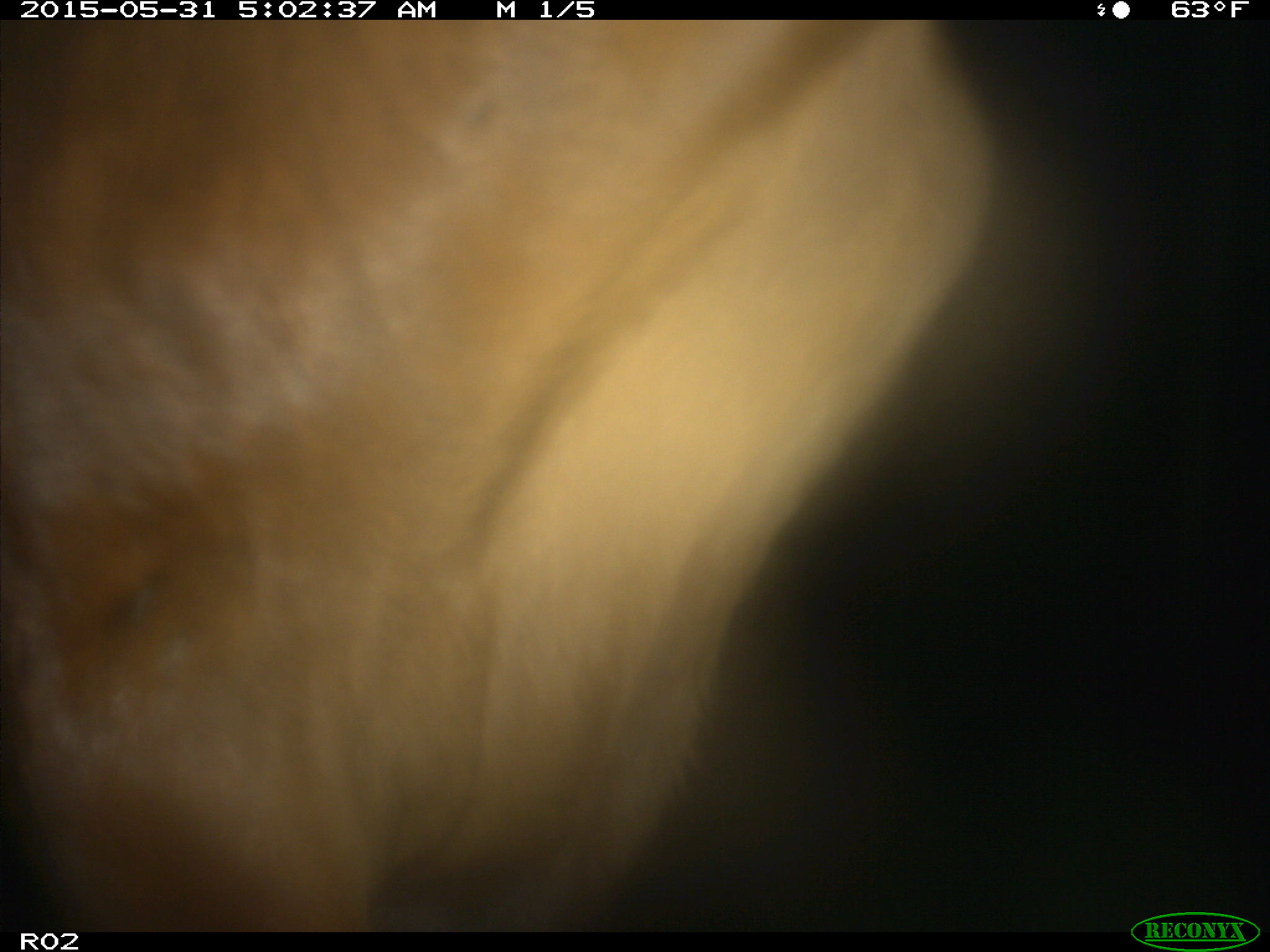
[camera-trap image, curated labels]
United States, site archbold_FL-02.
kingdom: Animalia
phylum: Chordata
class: Mammalia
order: Artiodactyla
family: Bovidae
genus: Bos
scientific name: Bos taurus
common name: domestic cow